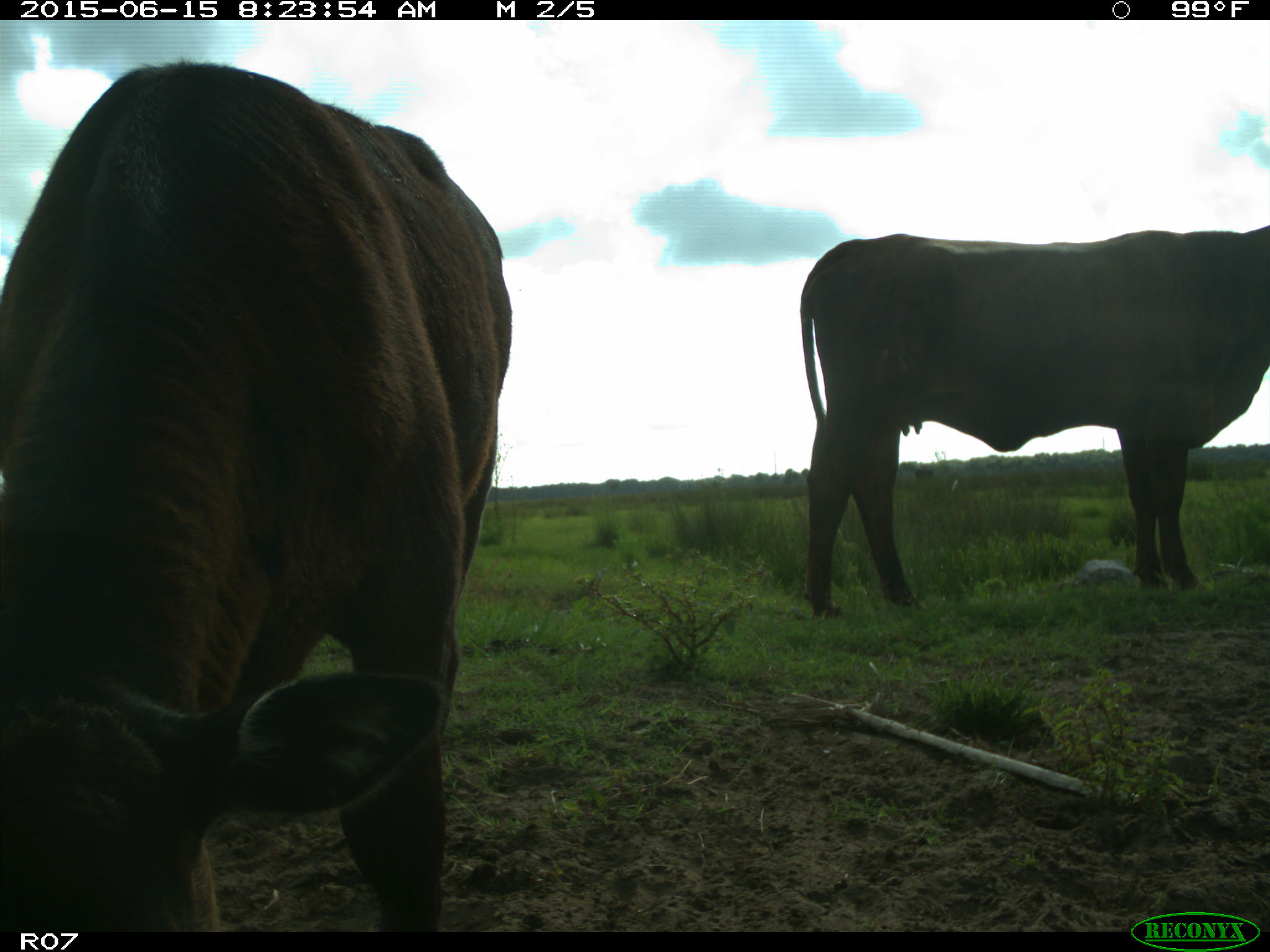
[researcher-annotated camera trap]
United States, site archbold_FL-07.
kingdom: Animalia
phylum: Chordata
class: Mammalia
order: Artiodactyla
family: Bovidae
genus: Bos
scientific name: Bos taurus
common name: domestic cow